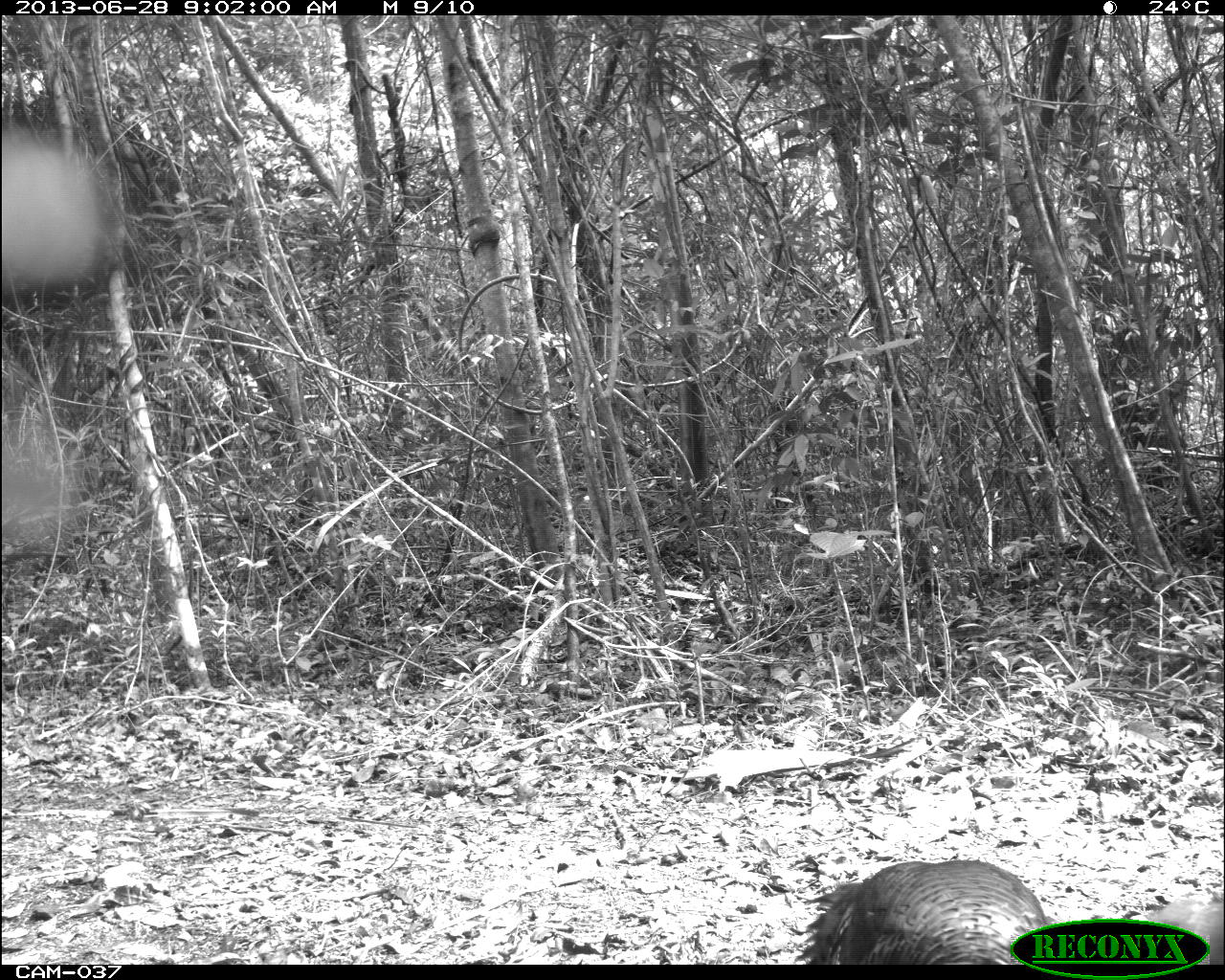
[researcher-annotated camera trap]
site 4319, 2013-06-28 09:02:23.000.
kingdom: Animalia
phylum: Chordata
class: Aves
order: Galliformes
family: Phasianidae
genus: Meleagris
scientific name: Meleagris ocellata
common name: ocellated turkey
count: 2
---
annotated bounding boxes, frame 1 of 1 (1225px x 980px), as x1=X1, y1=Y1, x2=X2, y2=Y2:
meleagris ocellata: x1=3, y1=119, x2=119, y2=534; x1=792, y1=857, x2=1046, y2=963; x1=1207, y1=908, x2=1225, y2=964